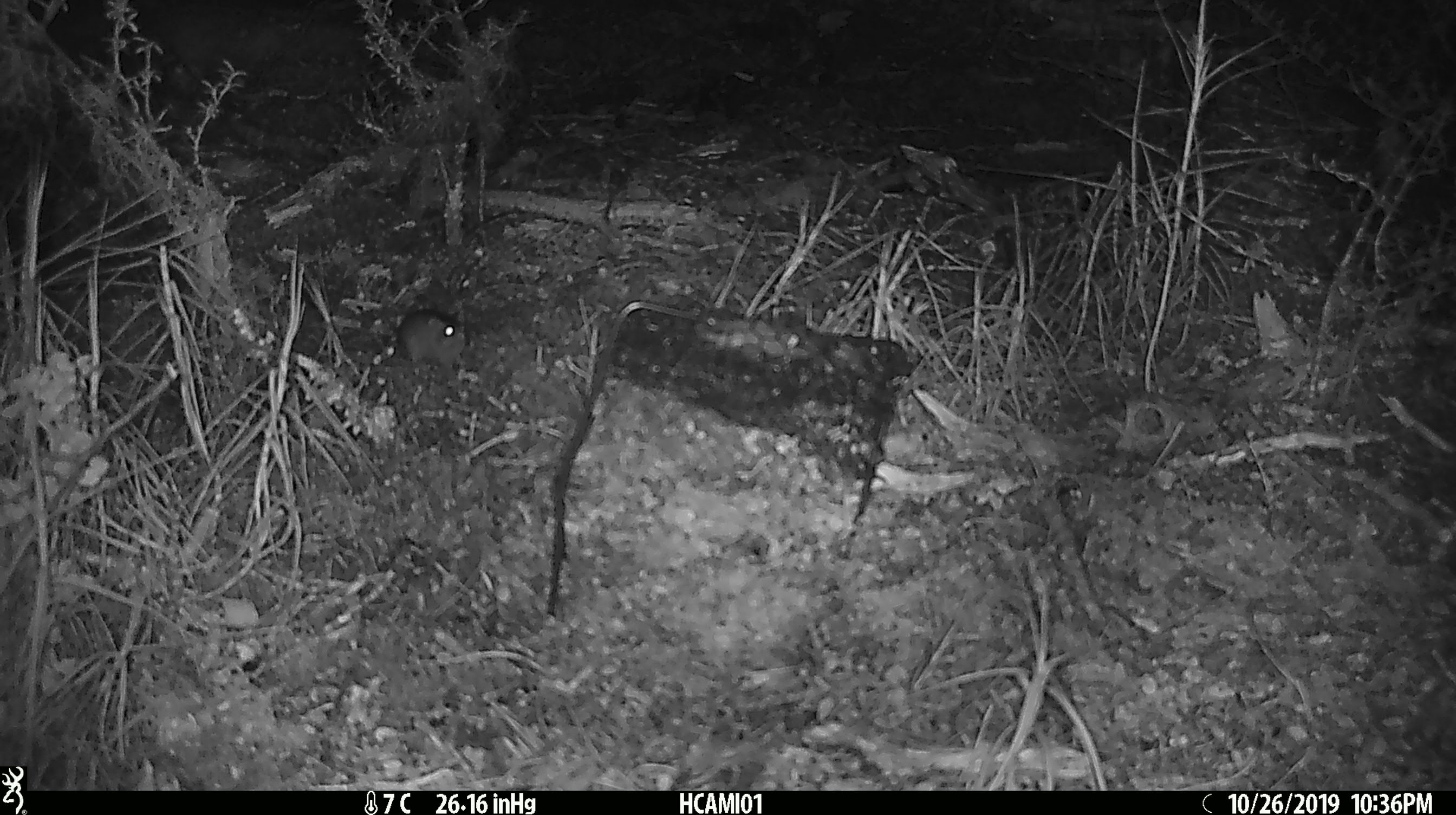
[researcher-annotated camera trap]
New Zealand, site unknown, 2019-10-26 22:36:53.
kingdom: Animalia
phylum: Chordata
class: Mammalia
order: Rodentia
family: Muridae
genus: Mus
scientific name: Mus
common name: mouse